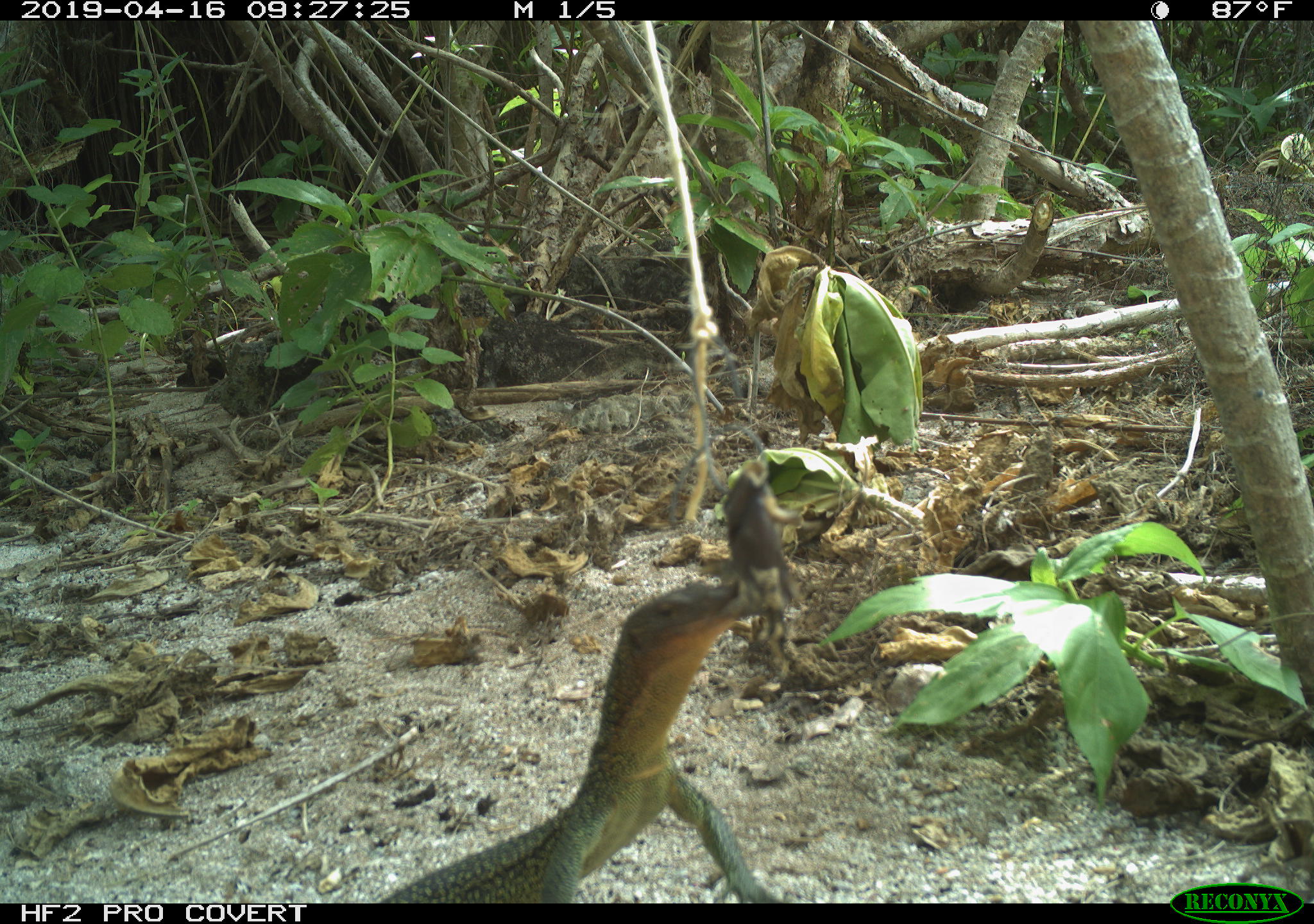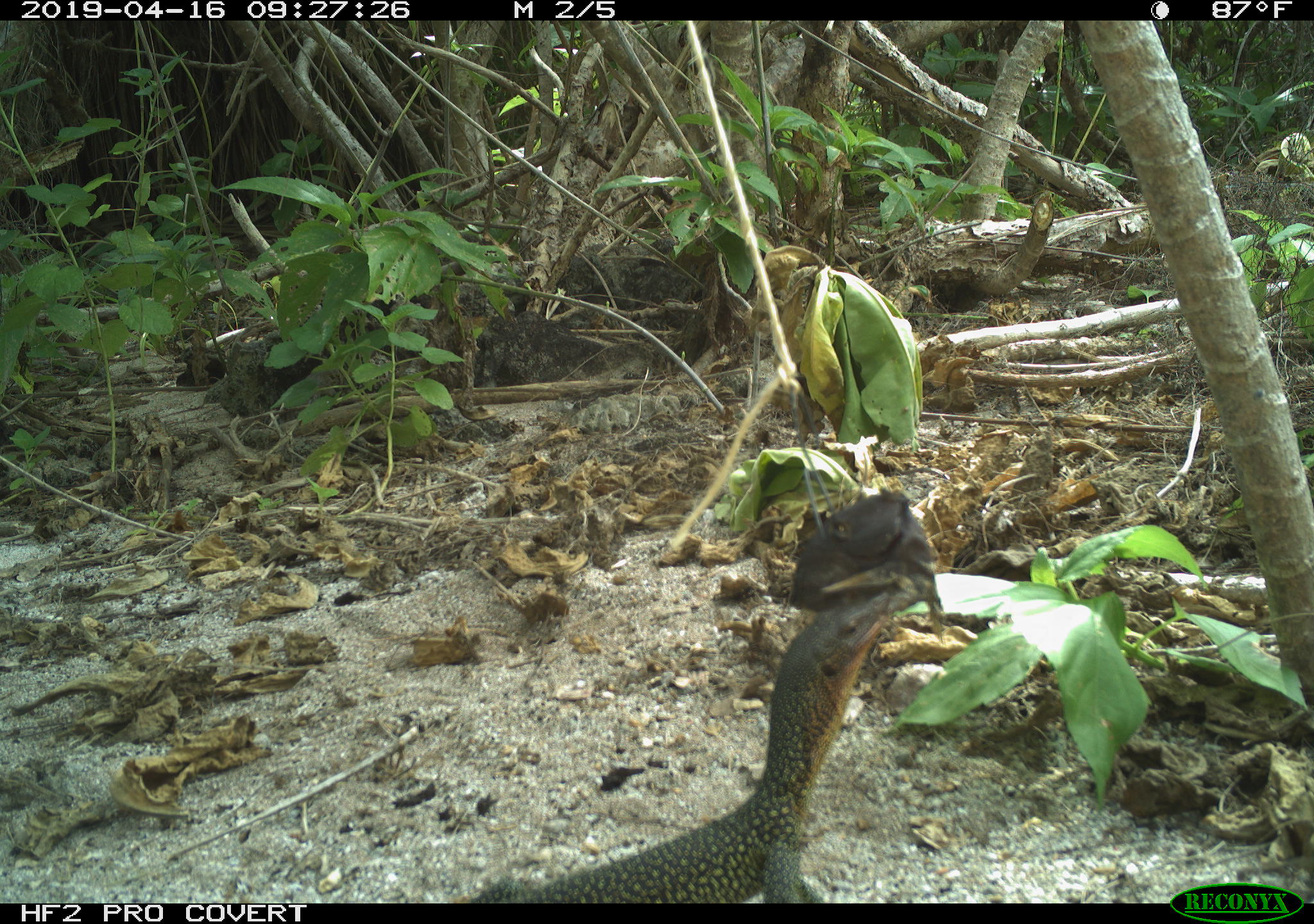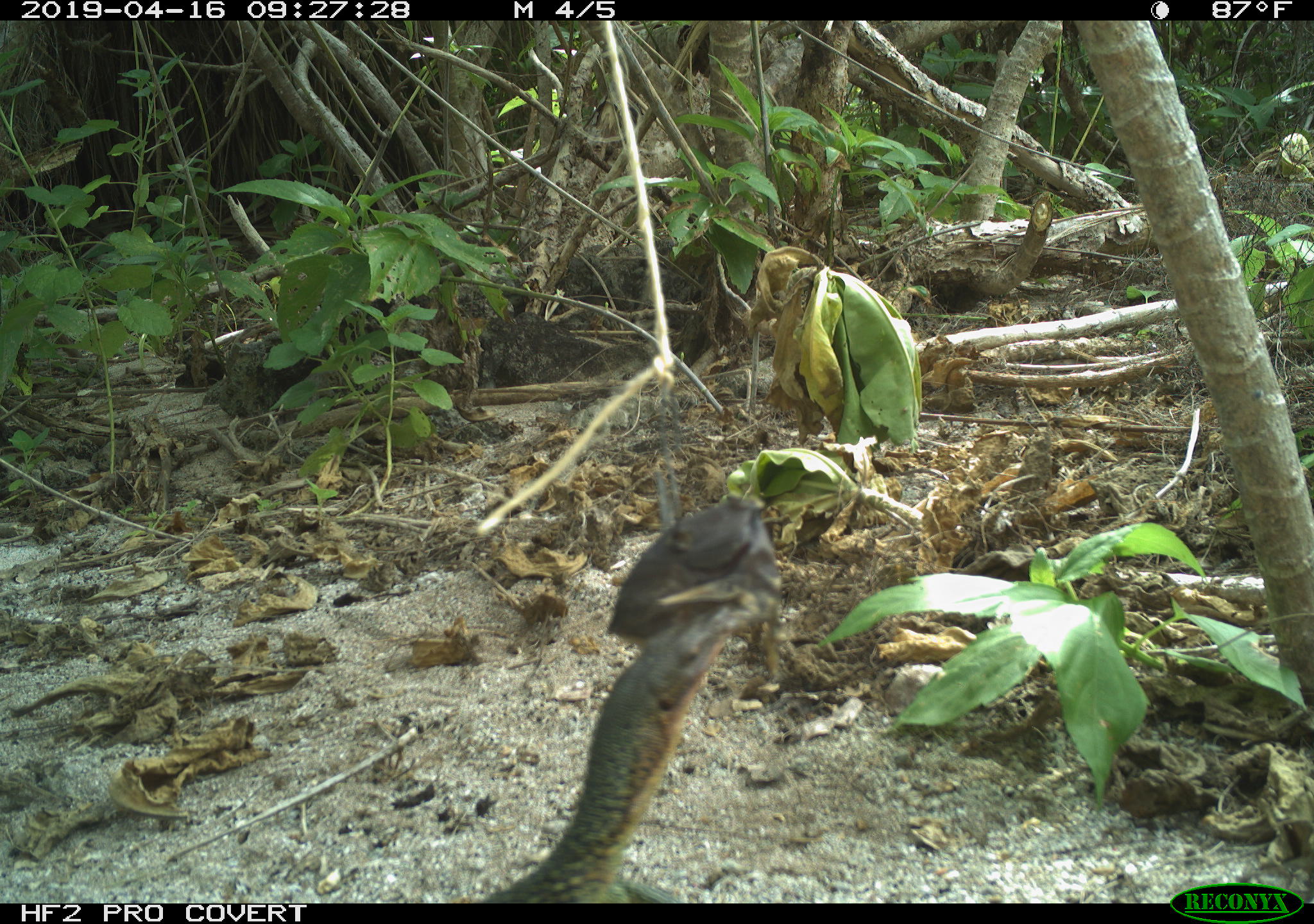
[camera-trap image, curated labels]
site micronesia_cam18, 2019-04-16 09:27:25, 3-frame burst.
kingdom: Animalia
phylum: Chordata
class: Reptilia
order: Squamata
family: Varanidae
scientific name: Varanidae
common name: monitor lizard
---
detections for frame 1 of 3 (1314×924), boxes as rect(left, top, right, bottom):
monitor lizard: rect(367, 574, 786, 902)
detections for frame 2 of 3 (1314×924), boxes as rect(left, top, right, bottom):
monitor lizard: rect(477, 572, 937, 901)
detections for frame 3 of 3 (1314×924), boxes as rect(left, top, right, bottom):
monitor lizard: rect(468, 612, 731, 903)